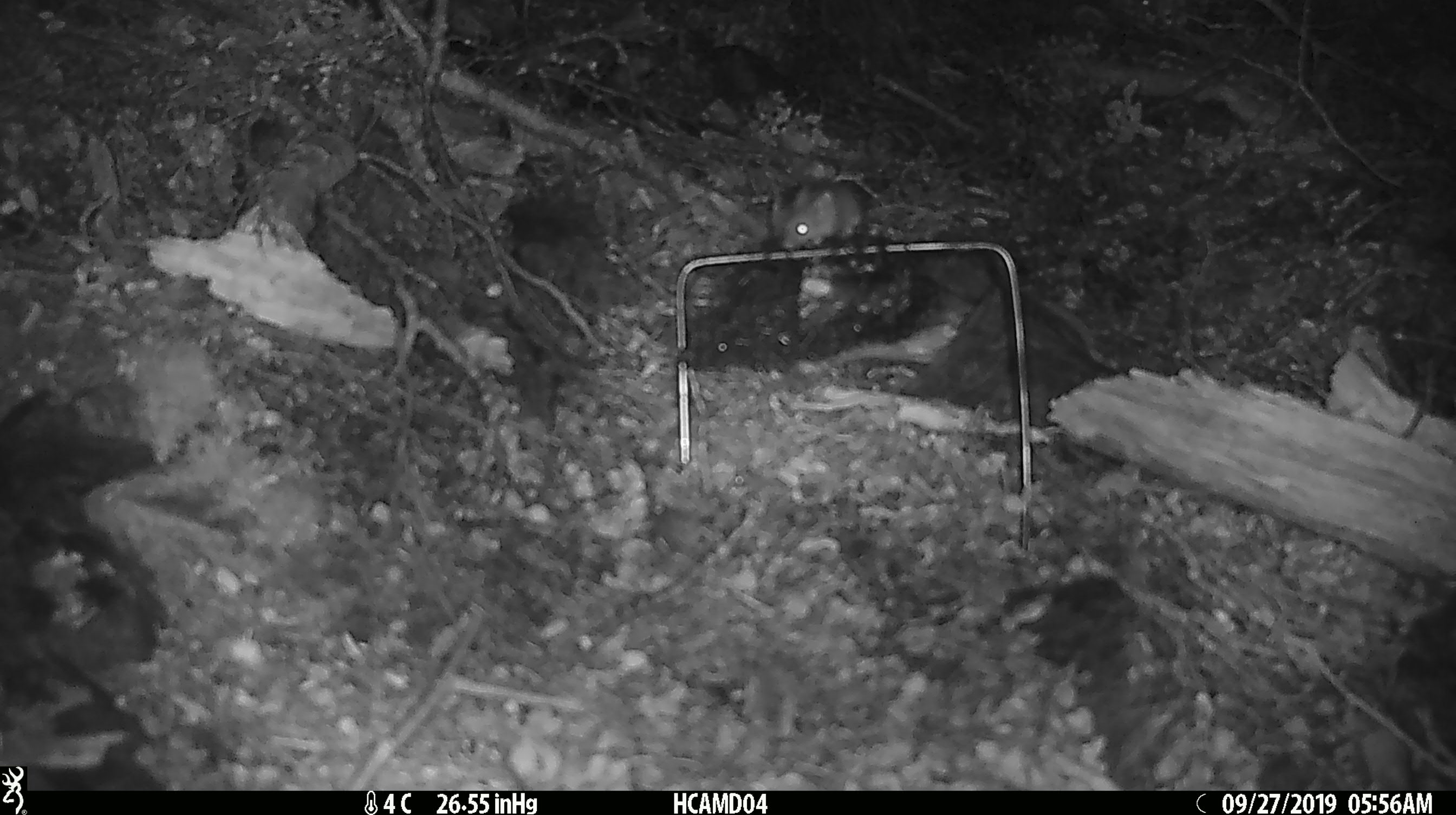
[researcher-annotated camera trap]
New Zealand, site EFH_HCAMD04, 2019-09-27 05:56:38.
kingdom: Animalia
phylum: Chordata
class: Mammalia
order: Rodentia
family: Muridae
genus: Mus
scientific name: Mus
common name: mouse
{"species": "mouse (Mus)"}